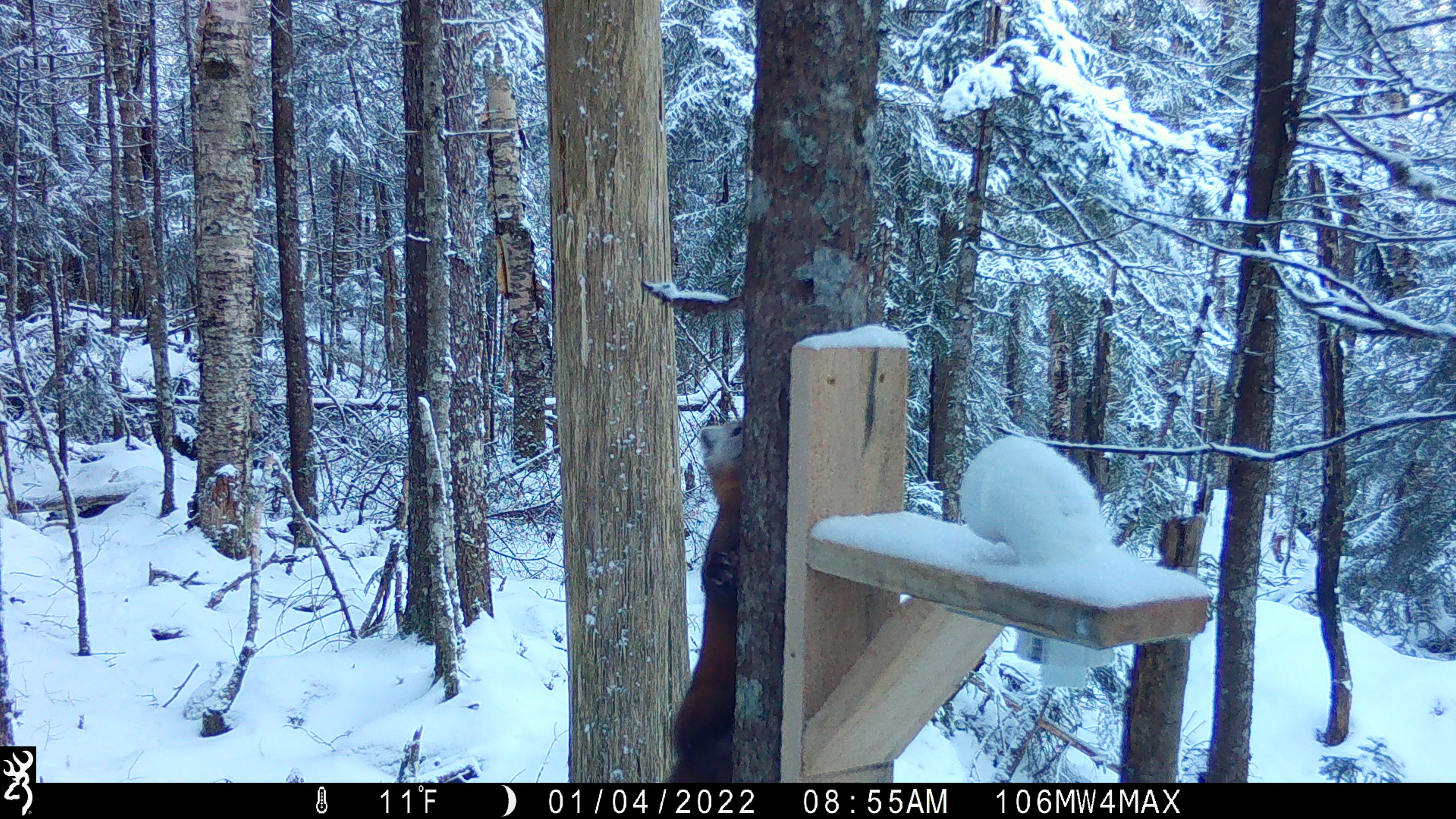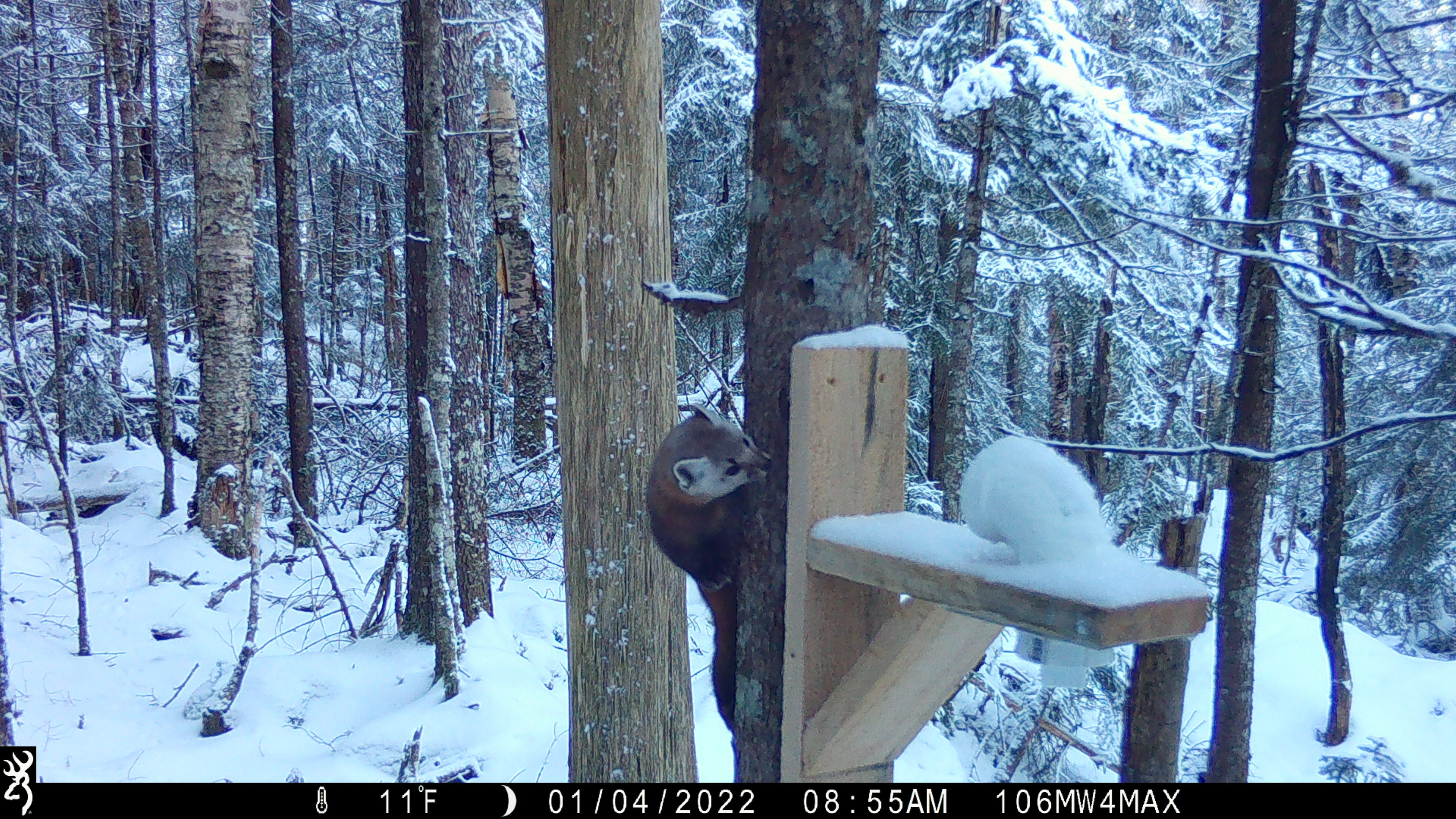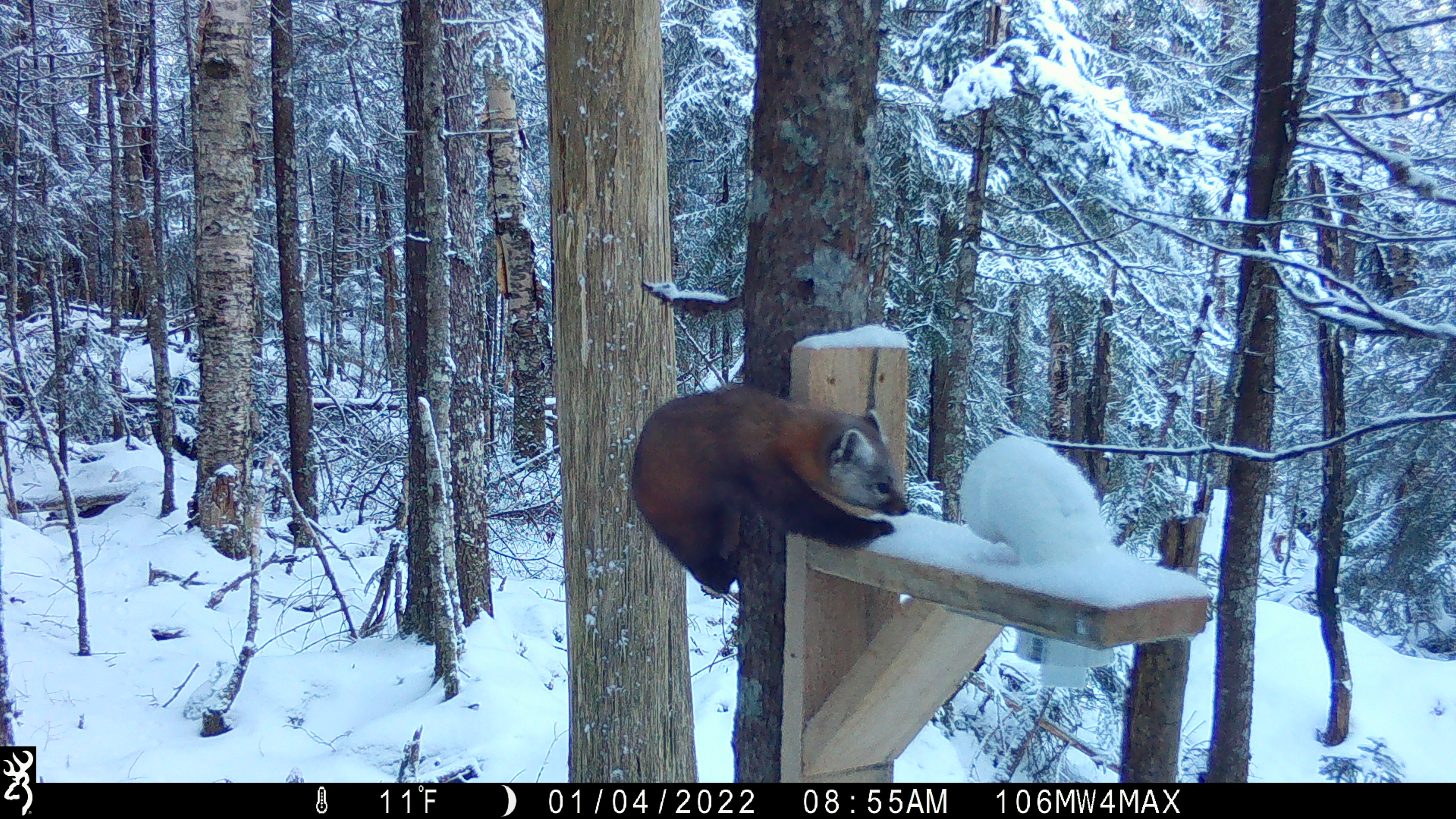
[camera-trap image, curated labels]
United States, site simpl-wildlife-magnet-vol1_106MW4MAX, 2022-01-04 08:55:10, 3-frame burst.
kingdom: Animalia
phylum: Chordata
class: Mammalia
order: Carnivora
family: Mustelidae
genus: Martes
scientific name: Martes americana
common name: american marten